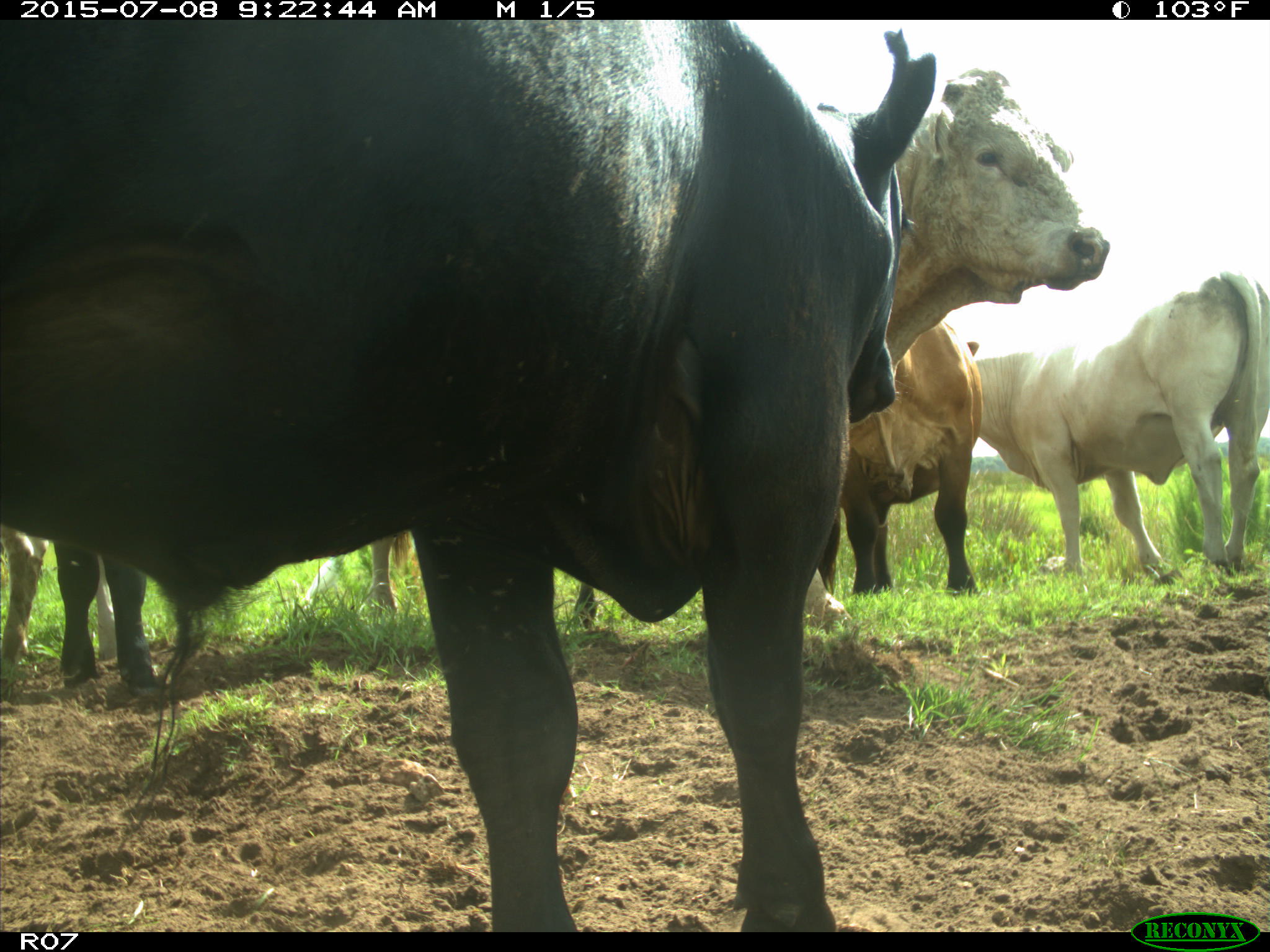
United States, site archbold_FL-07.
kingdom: Animalia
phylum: Chordata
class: Mammalia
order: Artiodactyla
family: Bovidae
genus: Bos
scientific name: Bos taurus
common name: domestic cow